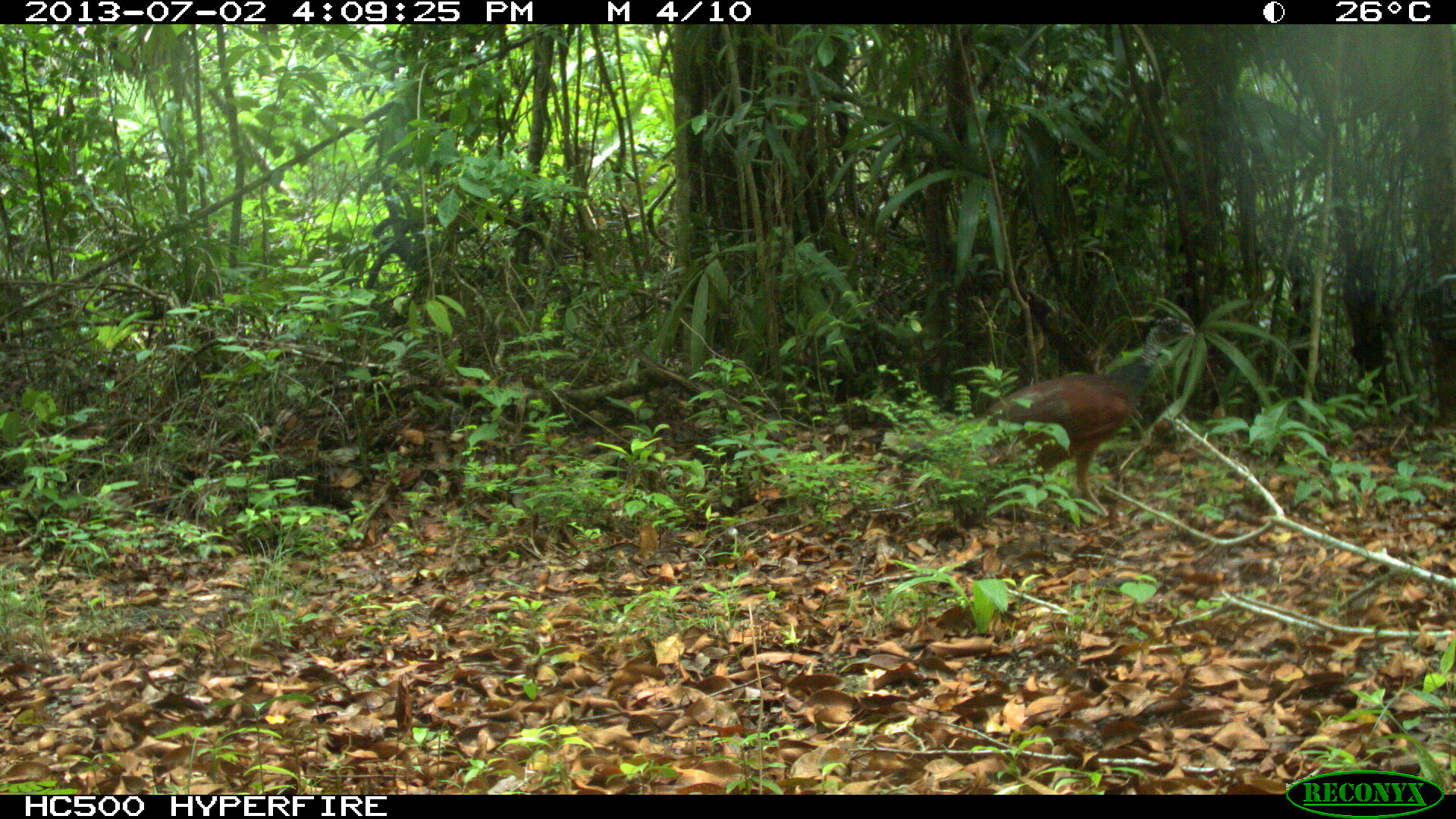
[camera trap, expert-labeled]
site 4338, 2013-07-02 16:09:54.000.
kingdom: Animalia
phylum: Chordata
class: Aves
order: Galliformes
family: Cracidae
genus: Crax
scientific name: Crax rubra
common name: great curassow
Crax rubra (great curassow), count 1, sex female.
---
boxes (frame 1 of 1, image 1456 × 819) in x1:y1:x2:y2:
crax rubra: 896:313:1195:517